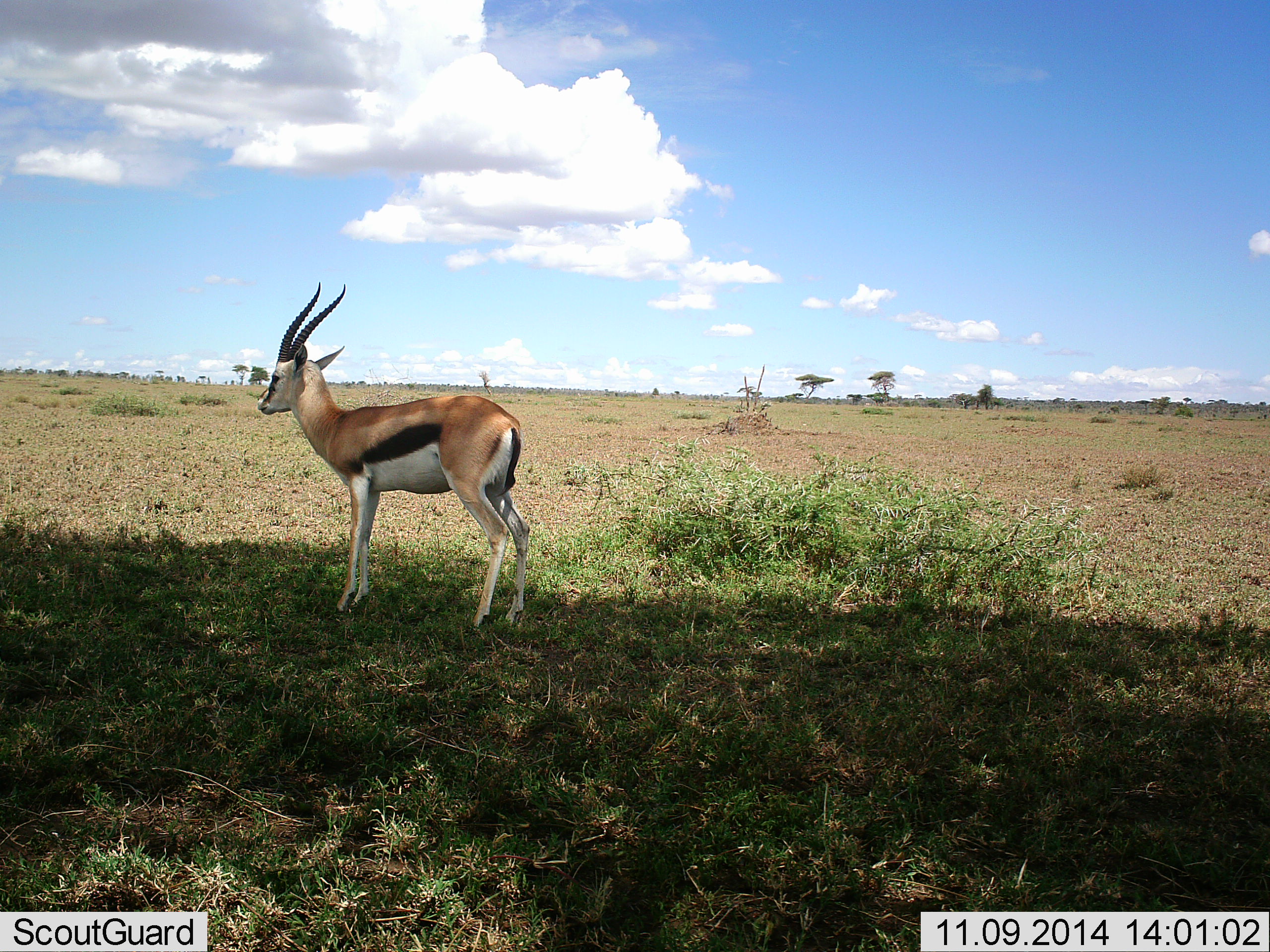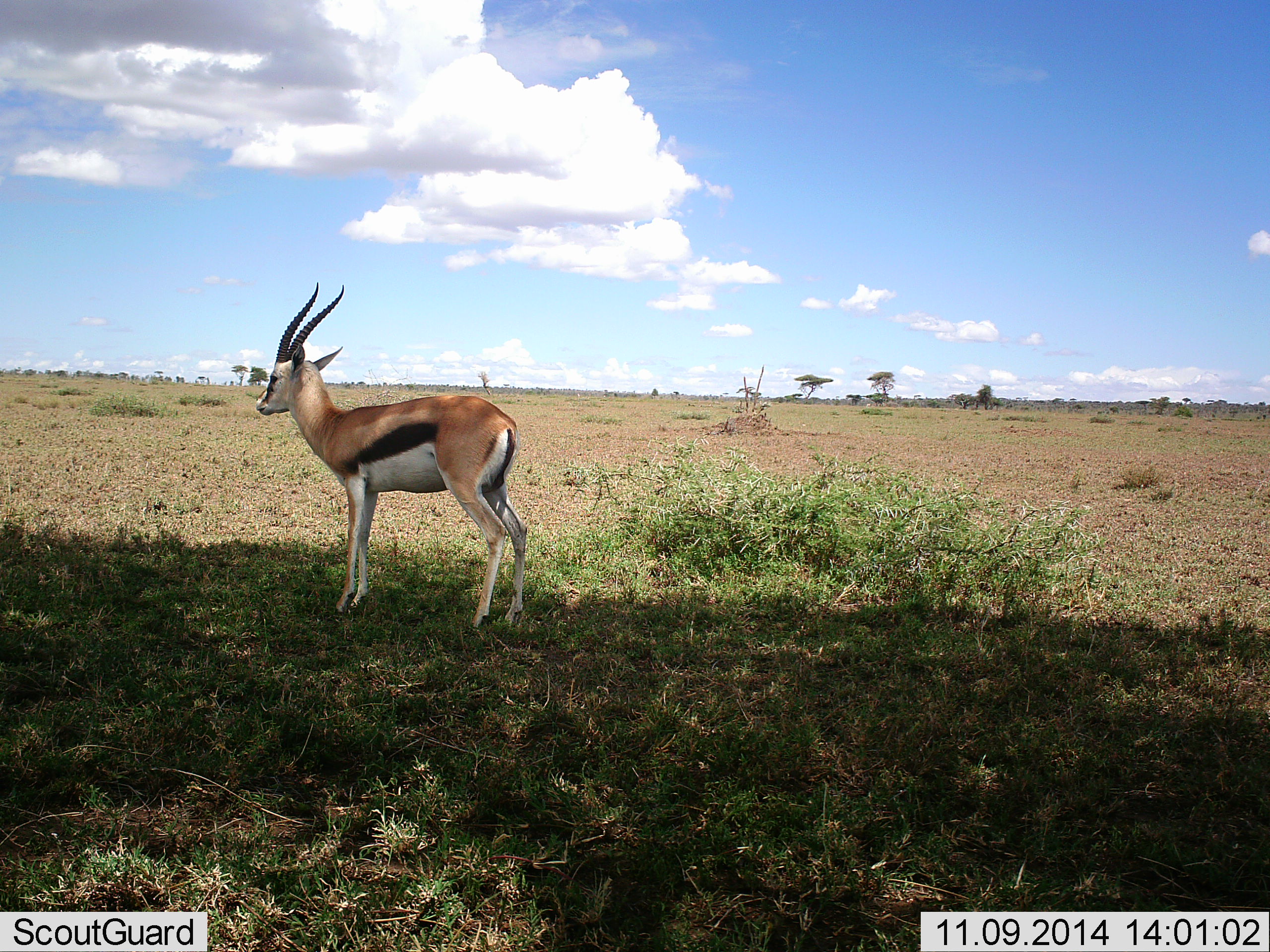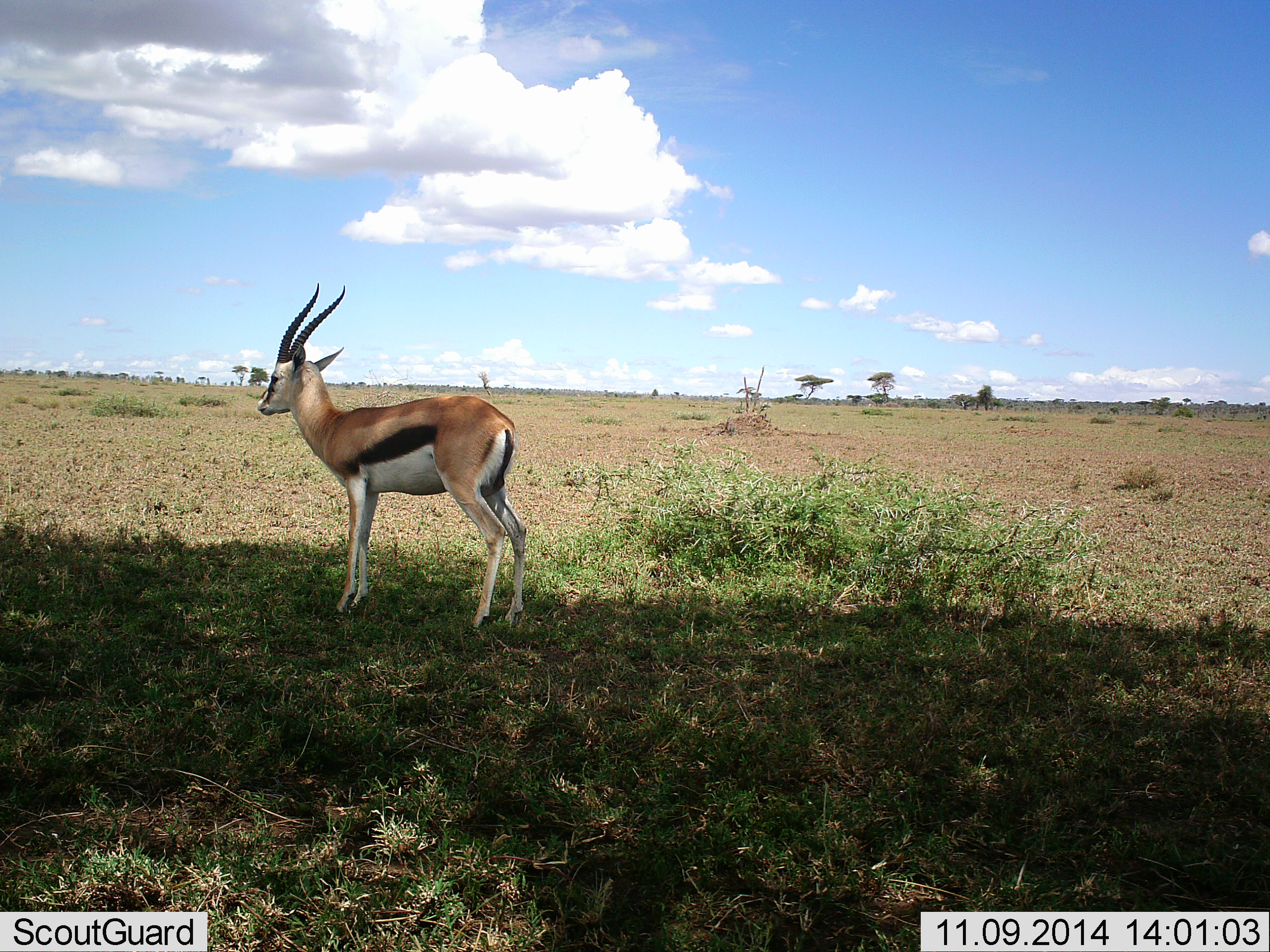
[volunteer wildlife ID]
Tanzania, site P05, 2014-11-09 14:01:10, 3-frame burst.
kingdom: Animalia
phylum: Chordata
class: Mammalia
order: Artiodactyla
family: Bovidae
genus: Eudorcas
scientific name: Eudorcas thomsonii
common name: thomson's gazelle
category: gazellethomsons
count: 1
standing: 100%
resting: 10%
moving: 0%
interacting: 0%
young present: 0%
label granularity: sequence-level